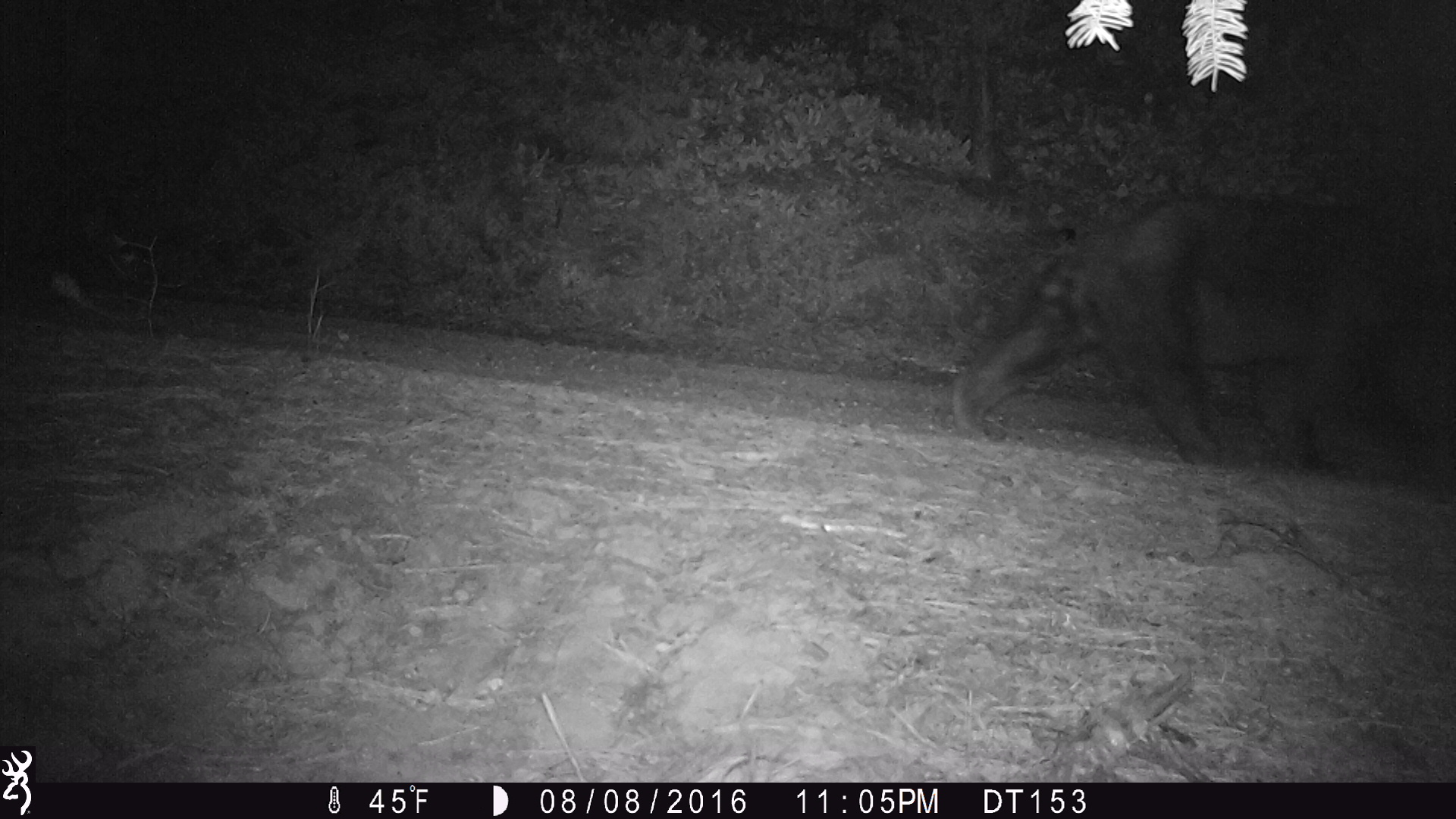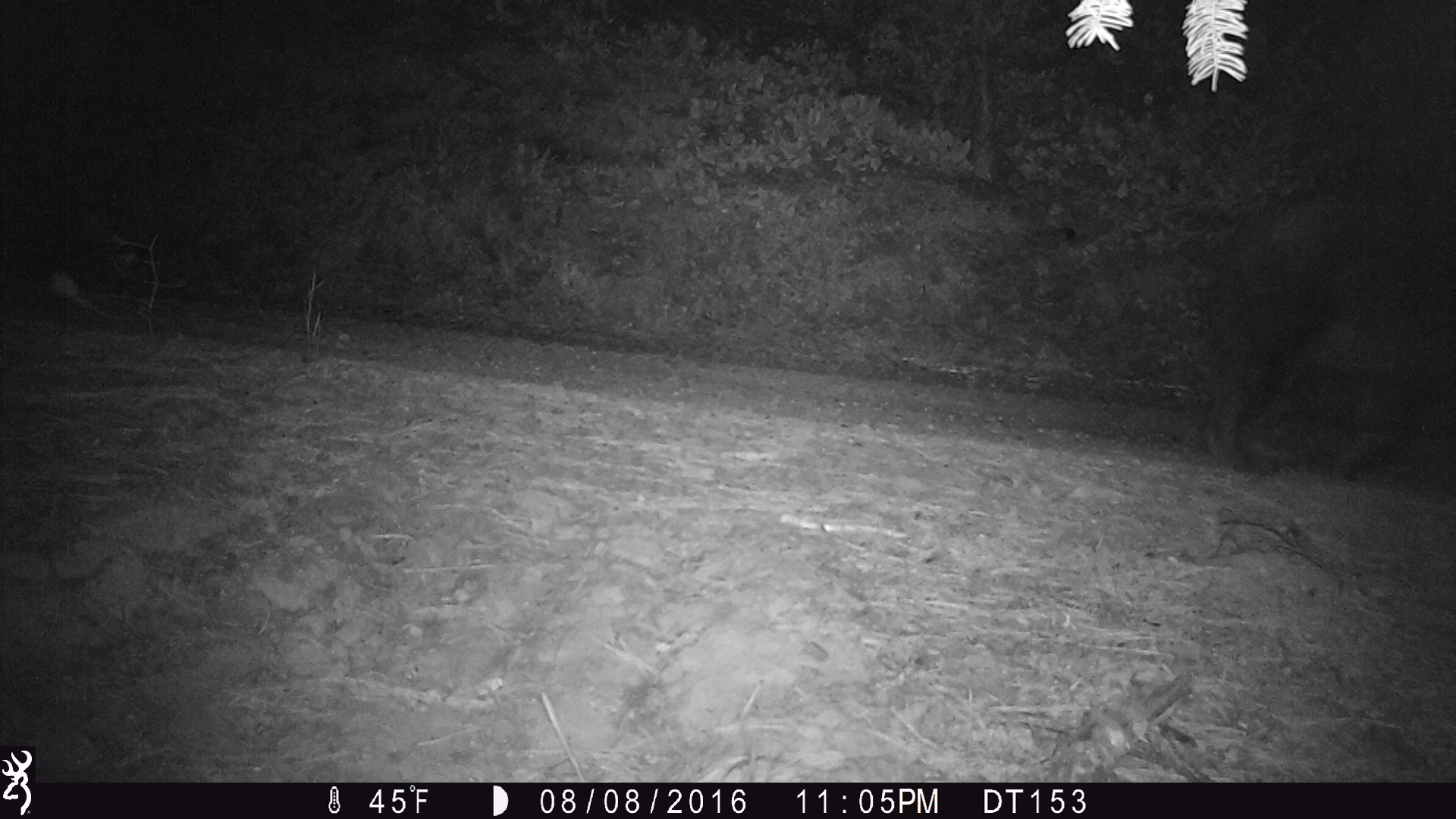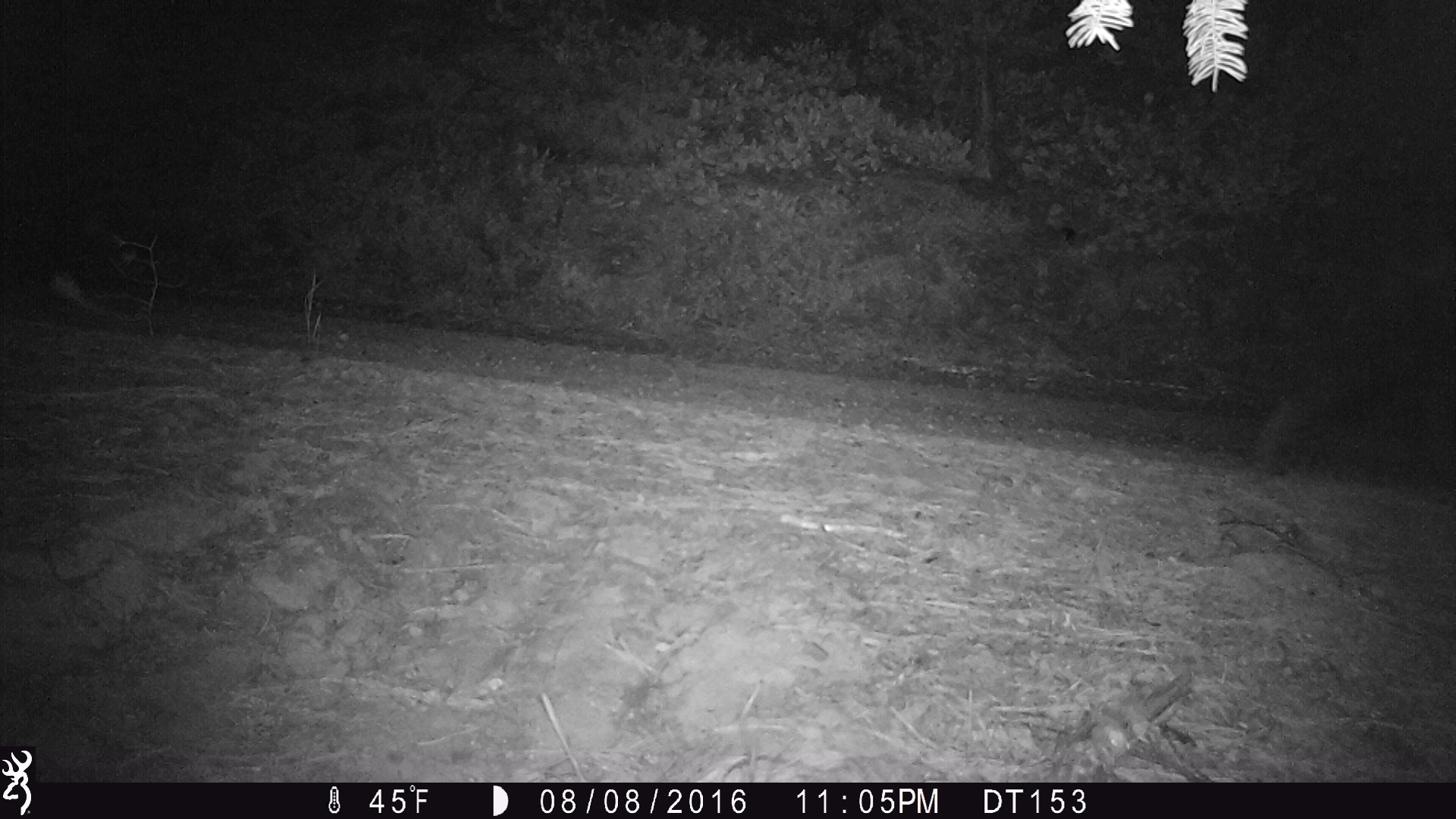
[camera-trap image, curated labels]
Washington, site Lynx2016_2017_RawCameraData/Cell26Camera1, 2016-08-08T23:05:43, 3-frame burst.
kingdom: Animalia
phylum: Chordata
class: Mammalia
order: Carnivora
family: Ursidae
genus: Ursus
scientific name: Ursus americanus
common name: american black bear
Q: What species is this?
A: Ursus americanus (american black bear).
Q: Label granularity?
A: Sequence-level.